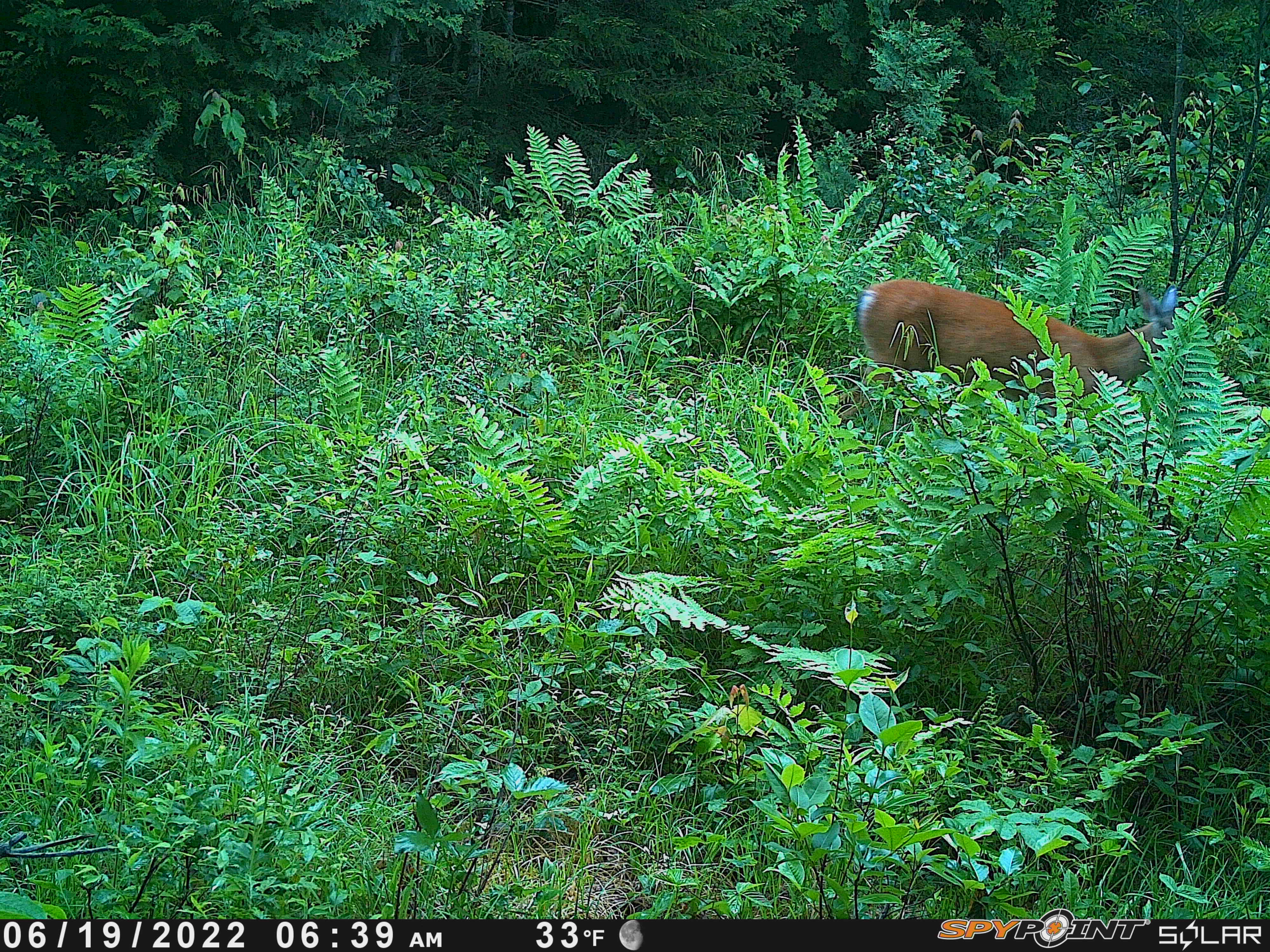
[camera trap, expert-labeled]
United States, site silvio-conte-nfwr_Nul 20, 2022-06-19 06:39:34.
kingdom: Animalia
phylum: Chordata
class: Mammalia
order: Artiodactyla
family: Cervidae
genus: Odocoileus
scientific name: Odocoileus virginianus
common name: white-tailed deer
White-tailed deer (Odocoileus virginianus).